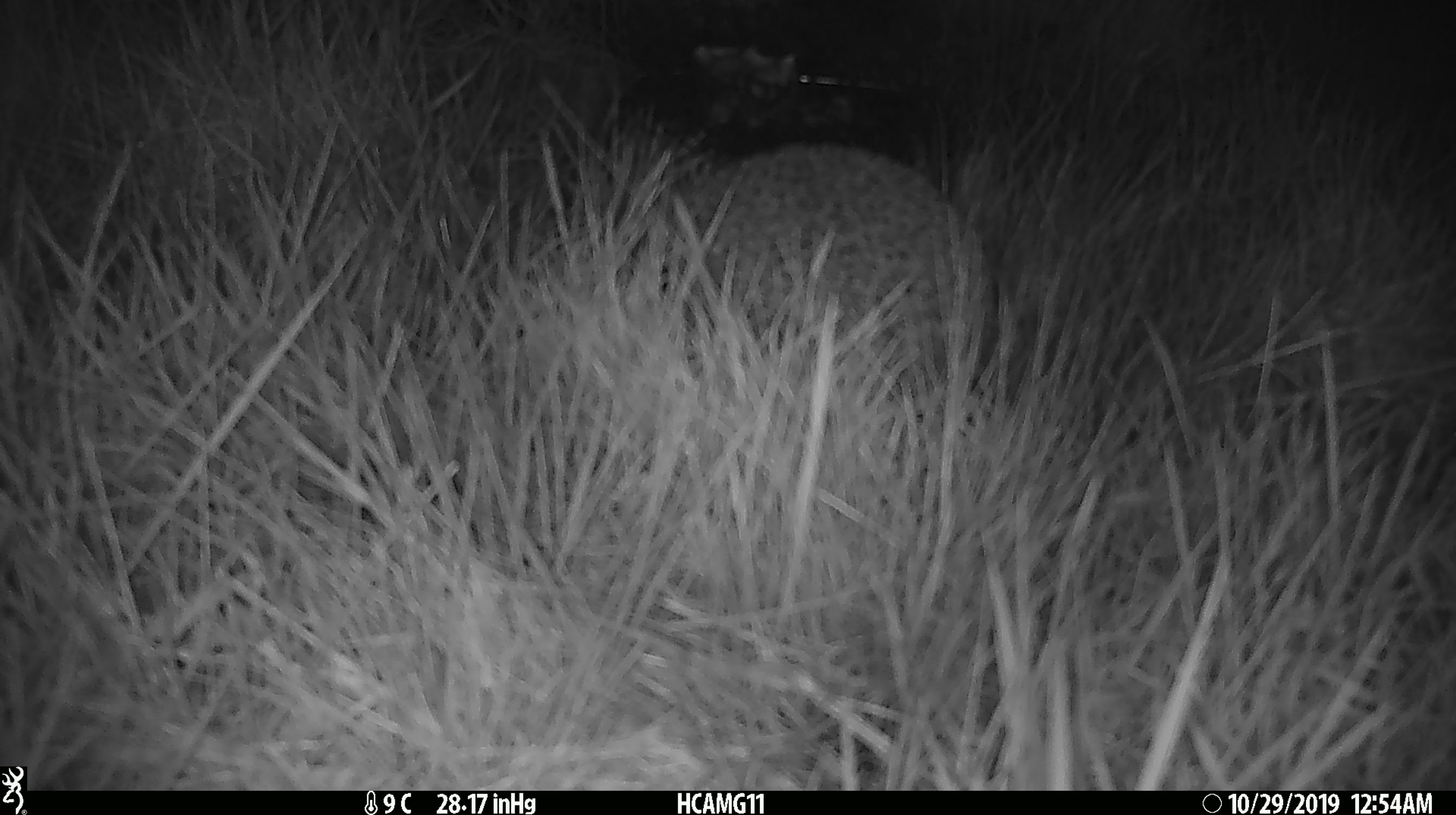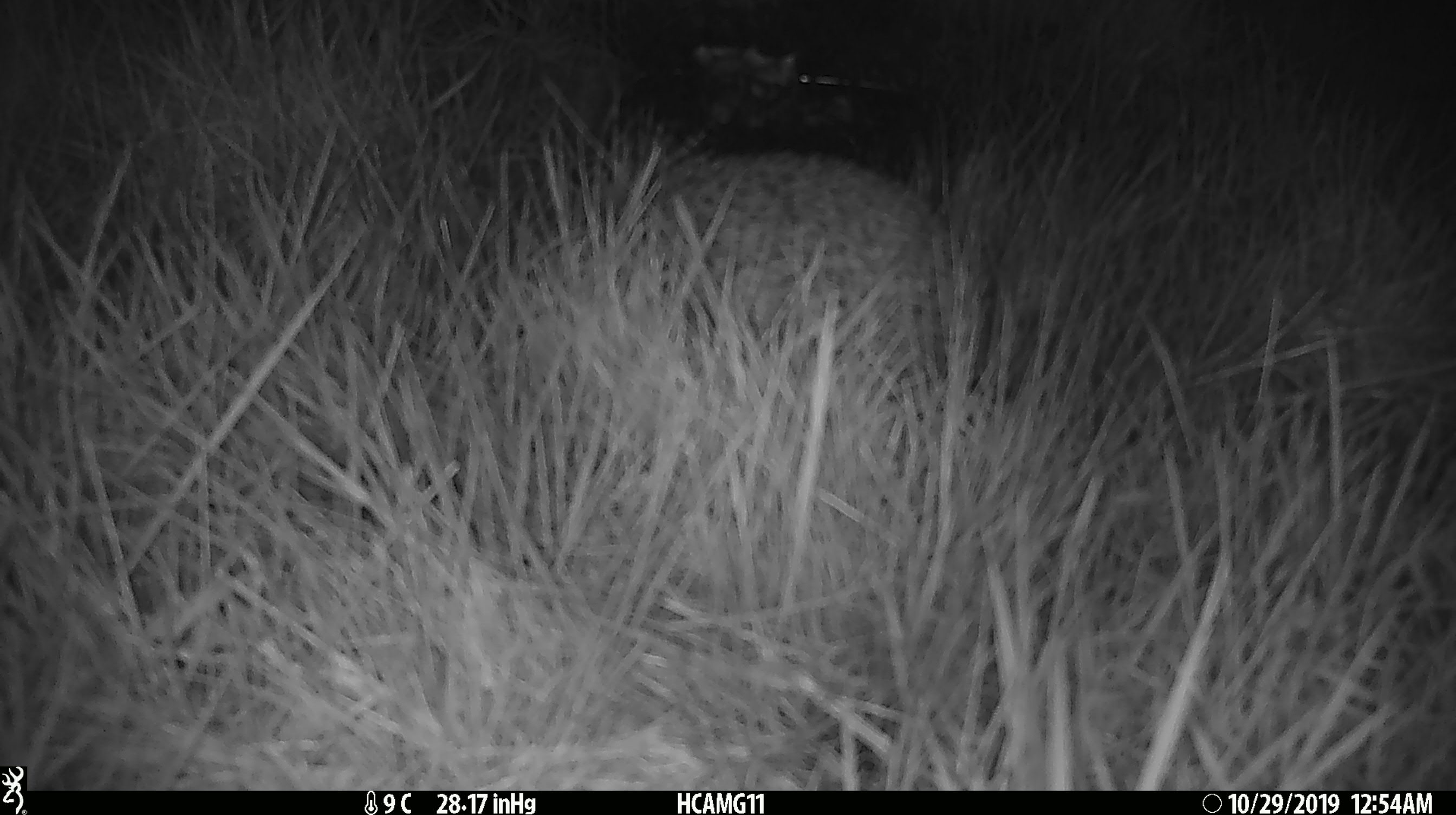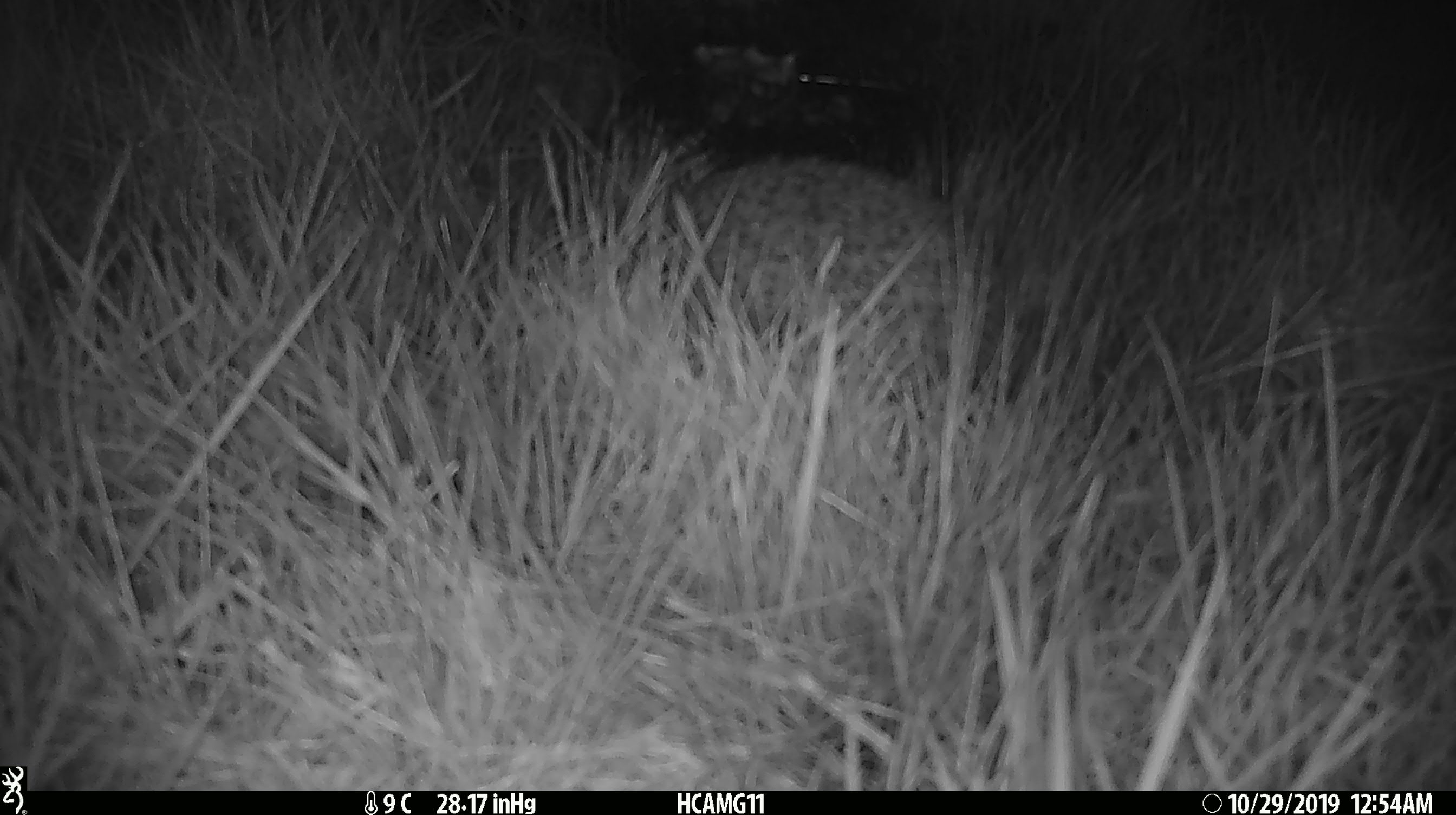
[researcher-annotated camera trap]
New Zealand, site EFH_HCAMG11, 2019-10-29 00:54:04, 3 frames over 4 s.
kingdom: Animalia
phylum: Chordata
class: Mammalia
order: Eulipotyphla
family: Erinaceidae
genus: Erinaceus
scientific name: Erinaceus europaeus europaeus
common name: european hedgehog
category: hedgehog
Hedgehog (european hedgehog) (Erinaceus europaeus europaeus).